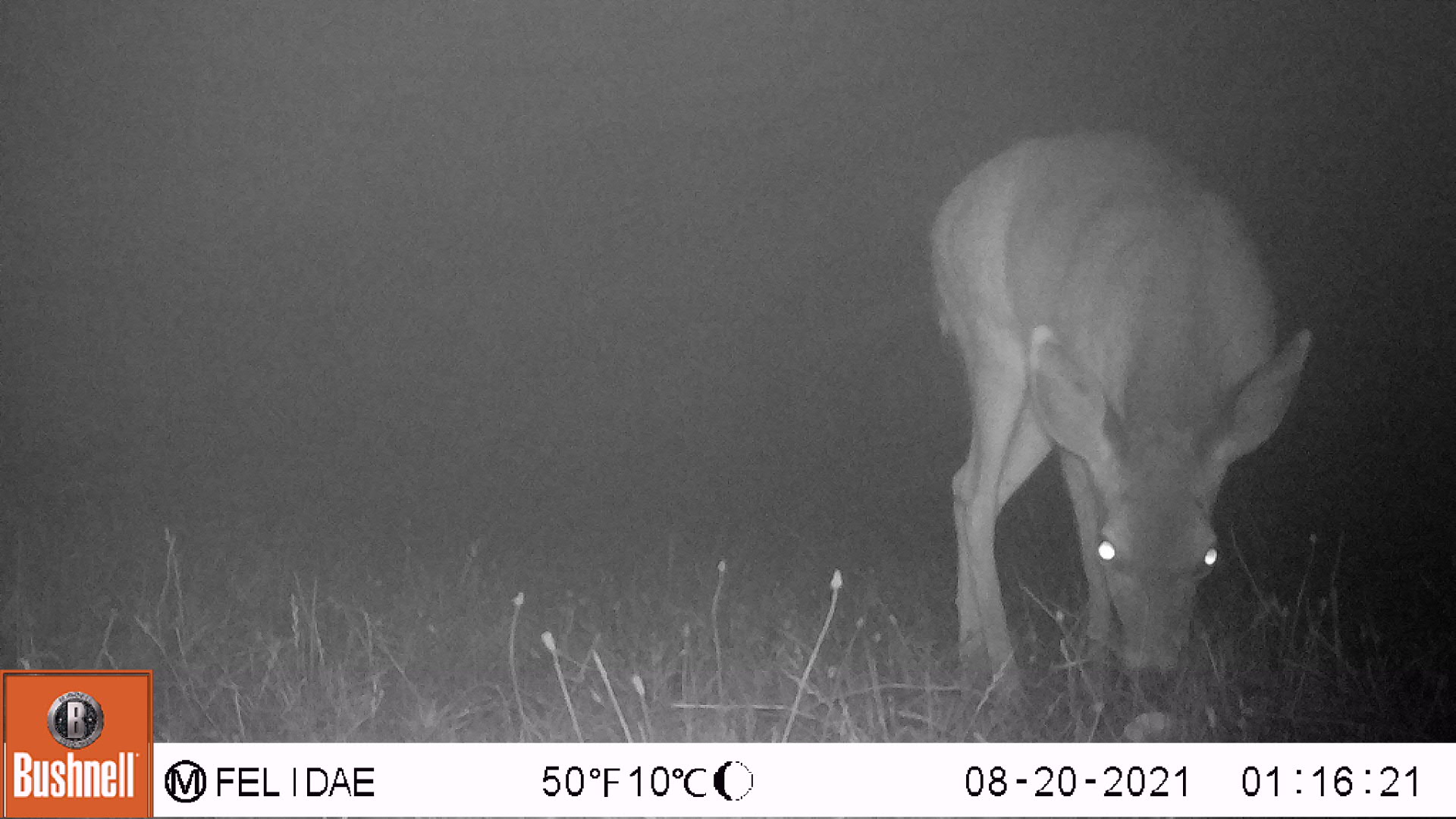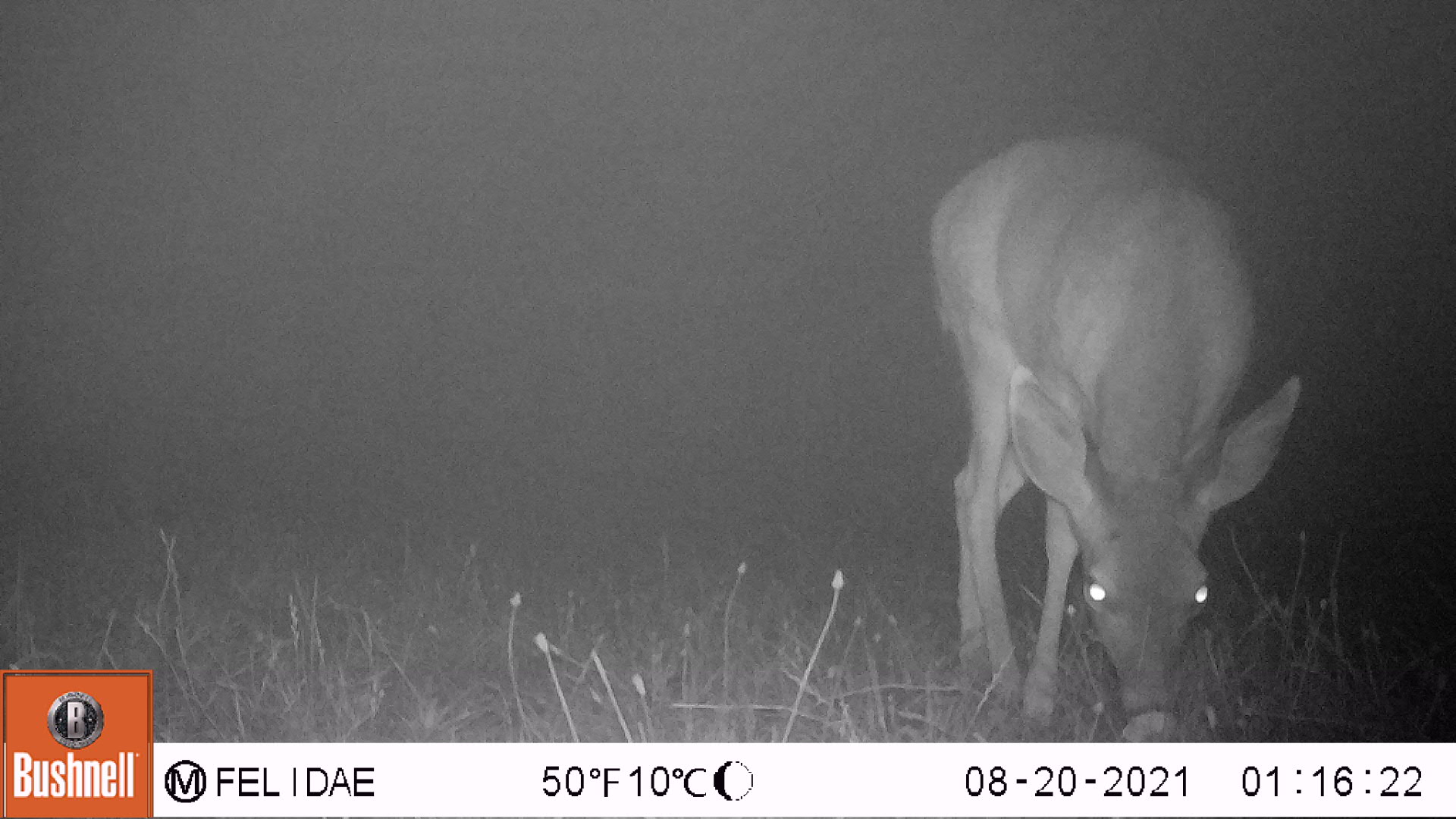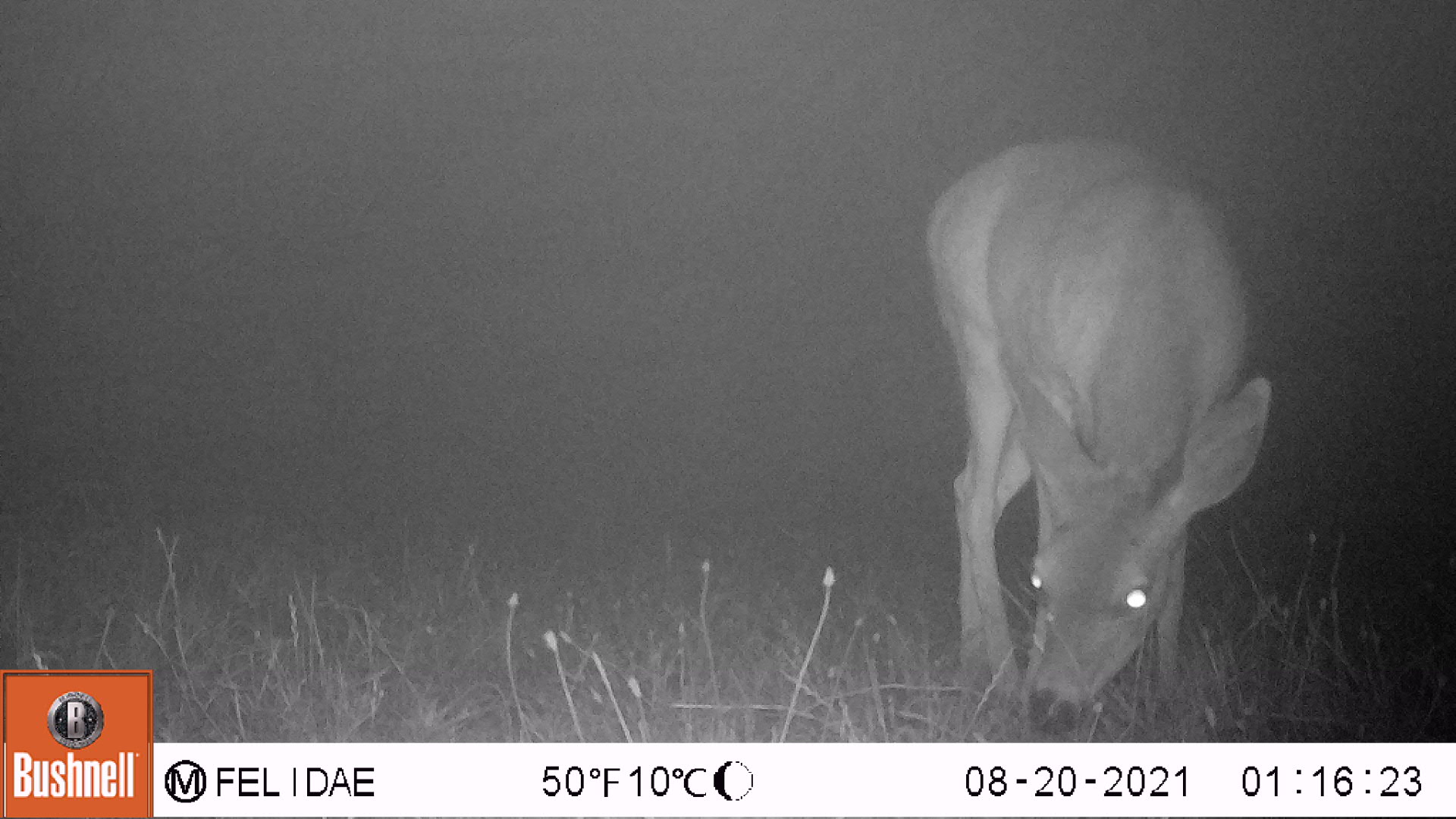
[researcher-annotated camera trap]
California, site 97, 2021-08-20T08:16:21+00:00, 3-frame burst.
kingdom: Animalia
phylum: Chordata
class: Mammalia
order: Artiodactyla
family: Cervidae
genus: Odocoileus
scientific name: Odocoileus hemionus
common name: mule deer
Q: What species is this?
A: Mule deer (Odocoileus hemionus).